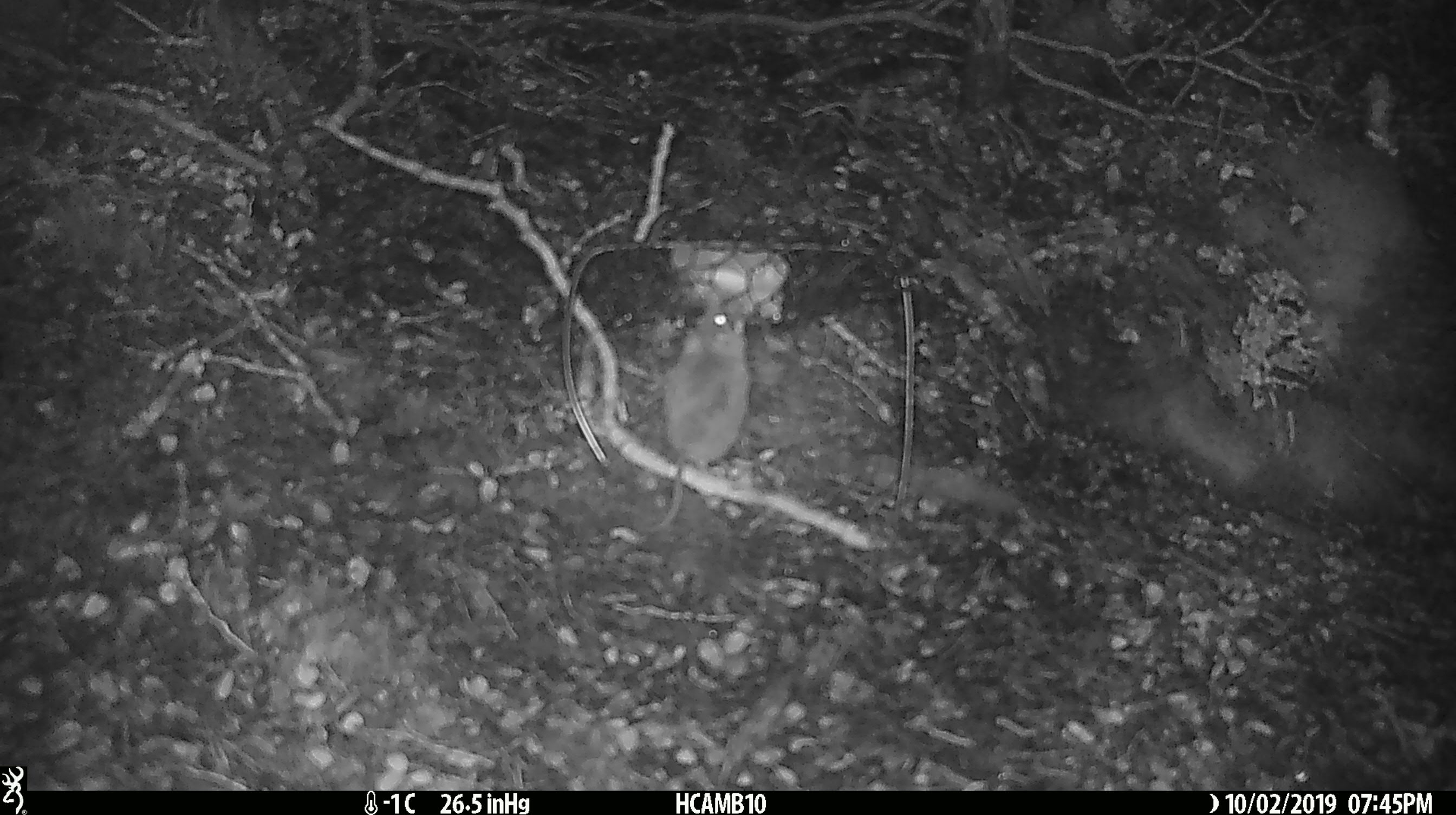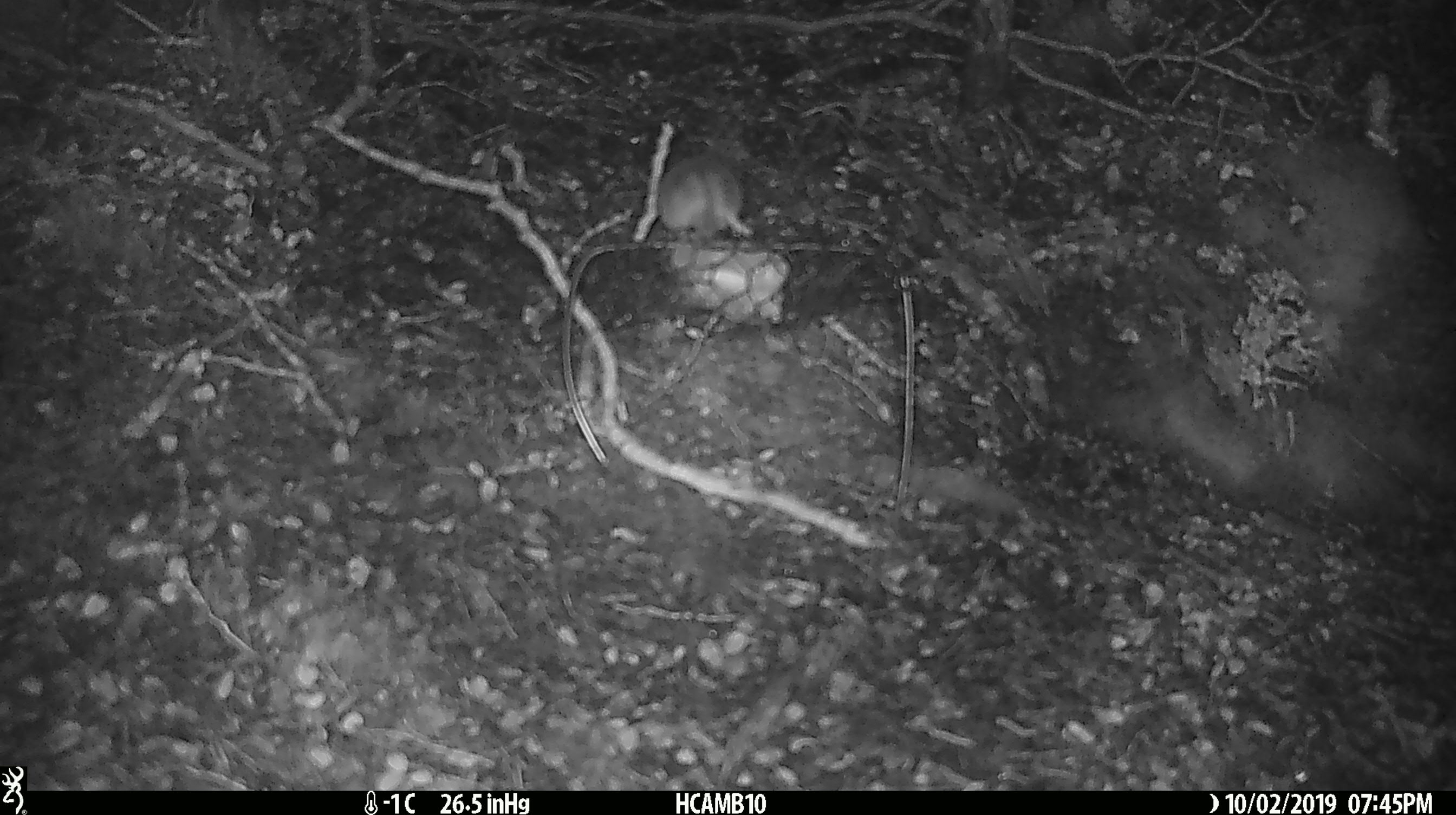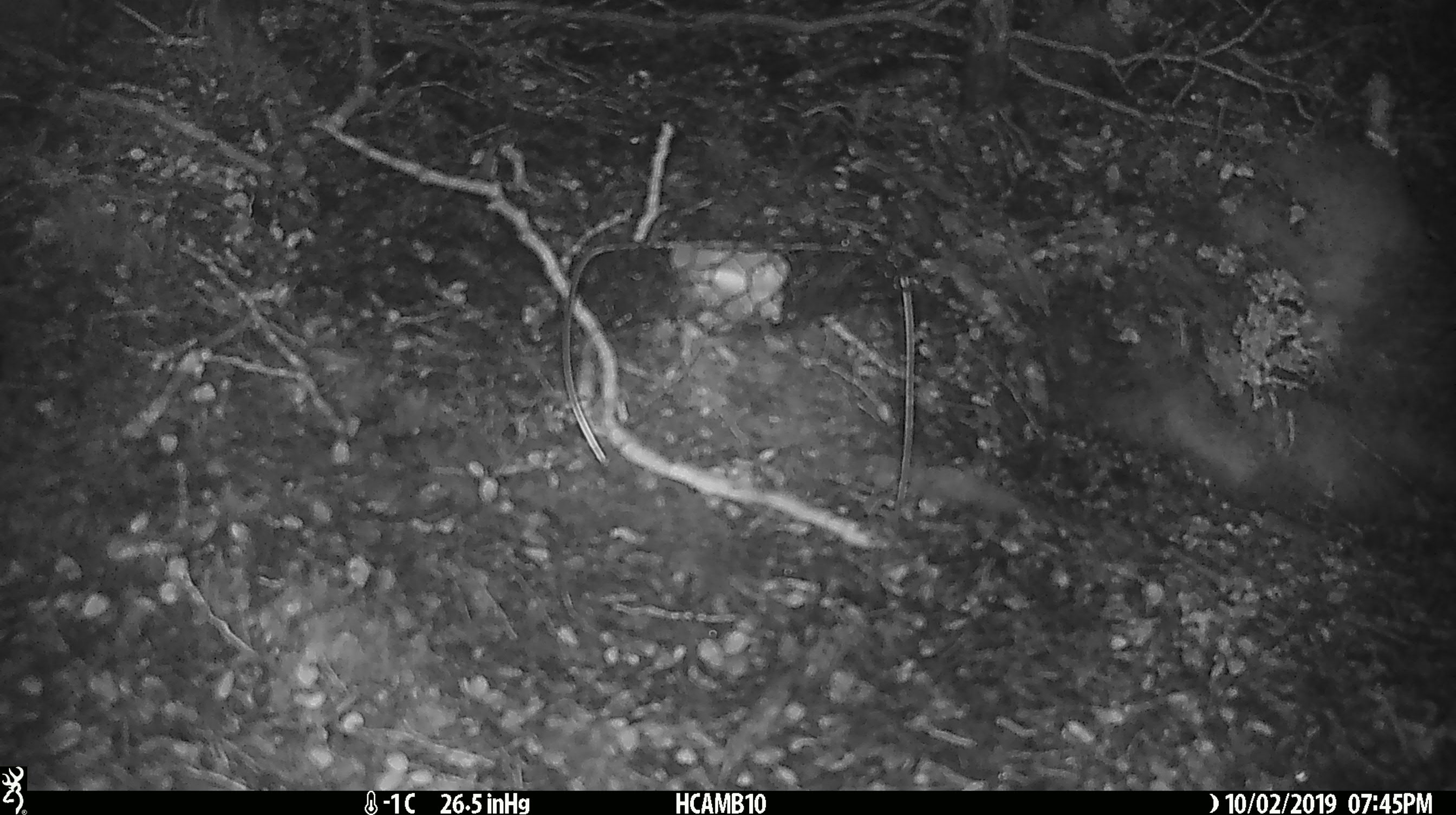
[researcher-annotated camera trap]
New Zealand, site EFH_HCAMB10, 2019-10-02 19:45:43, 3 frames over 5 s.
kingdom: Animalia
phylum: Chordata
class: Mammalia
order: Rodentia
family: Muridae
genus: Mus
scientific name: Mus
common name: mouse